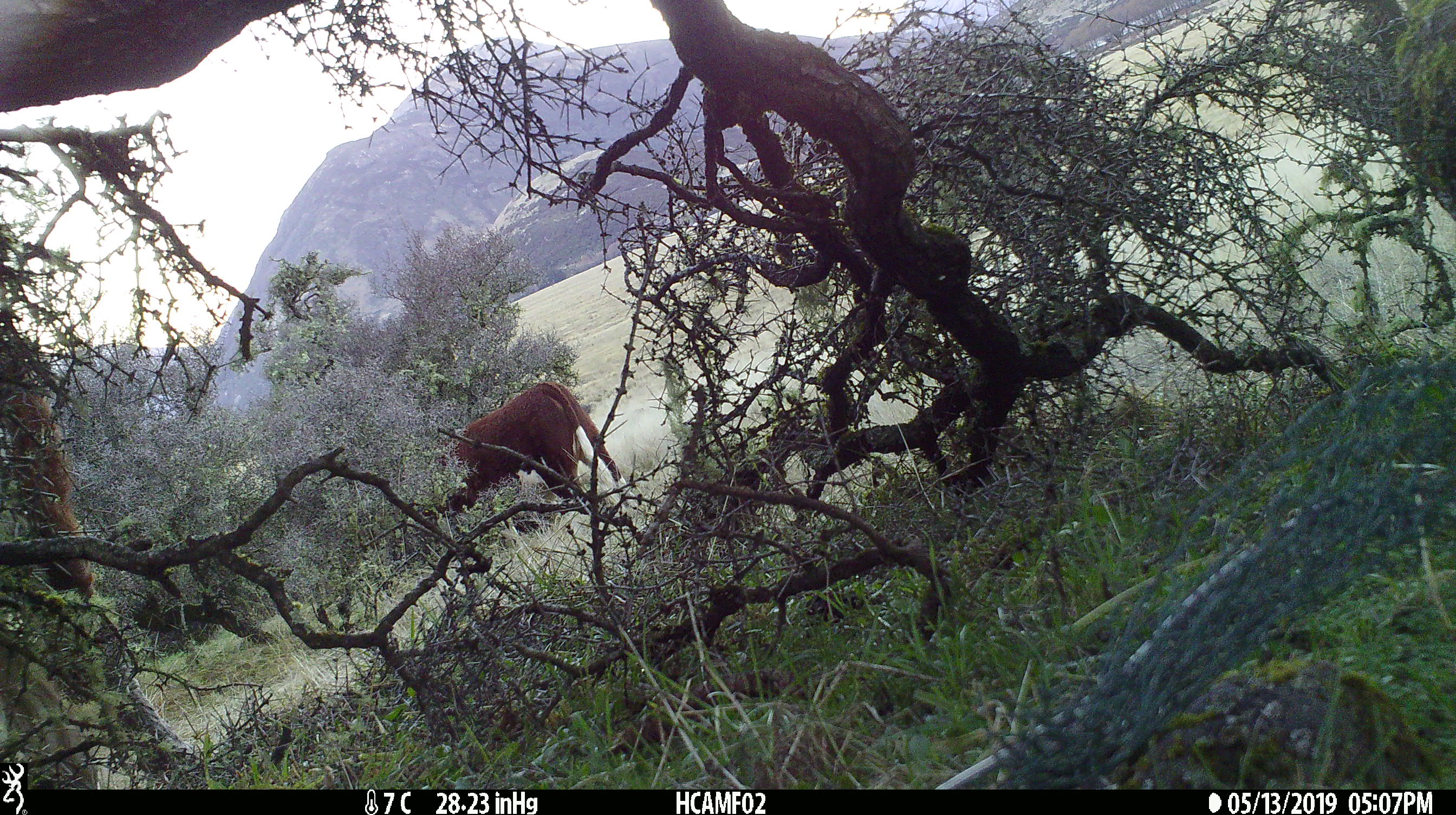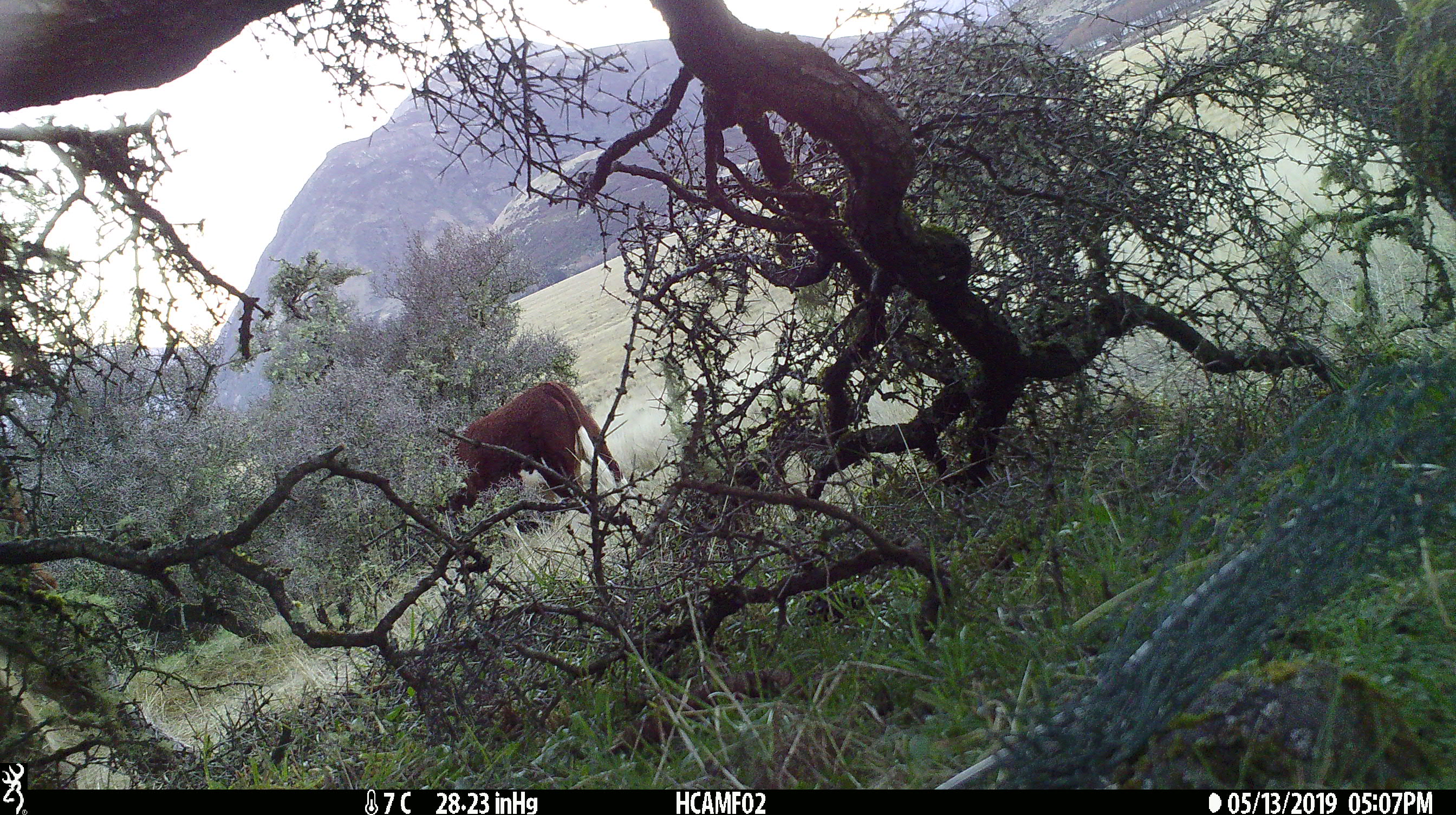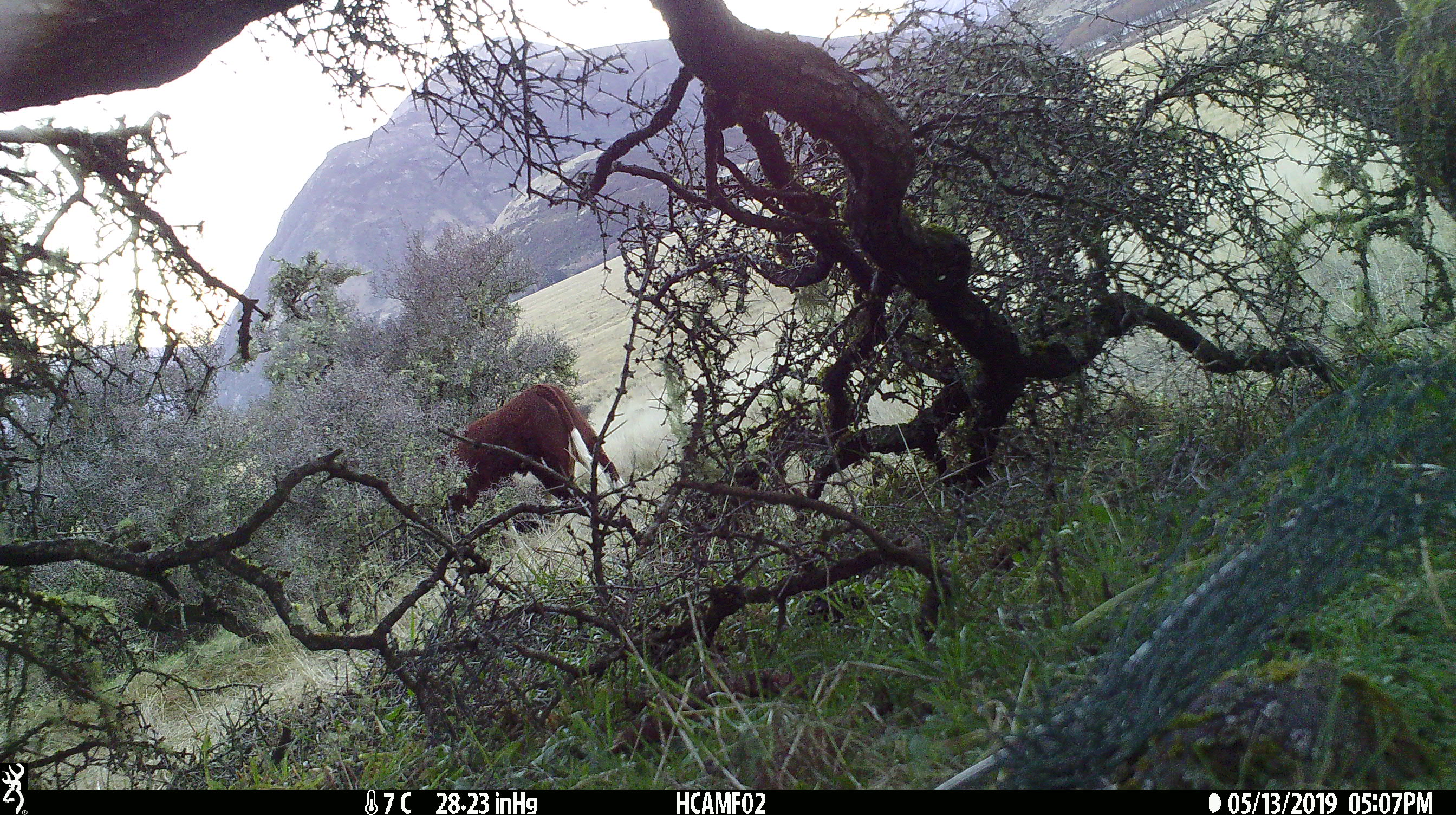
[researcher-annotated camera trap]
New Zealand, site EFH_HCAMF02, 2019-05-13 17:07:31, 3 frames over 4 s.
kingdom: Animalia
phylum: Chordata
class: Mammalia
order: Artiodactyla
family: Bovidae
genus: Bos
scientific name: Bos taurus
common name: domestic cow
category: cow